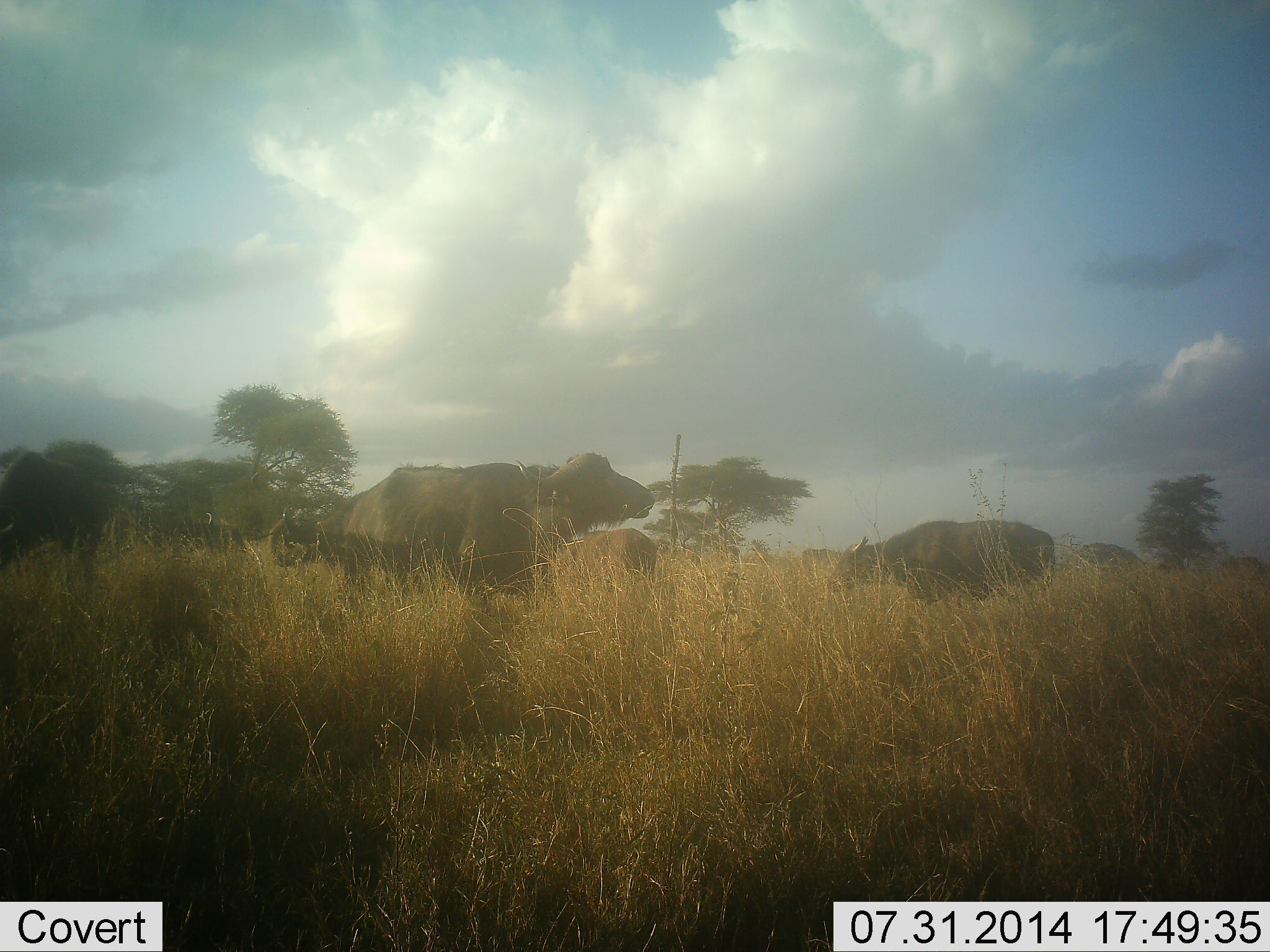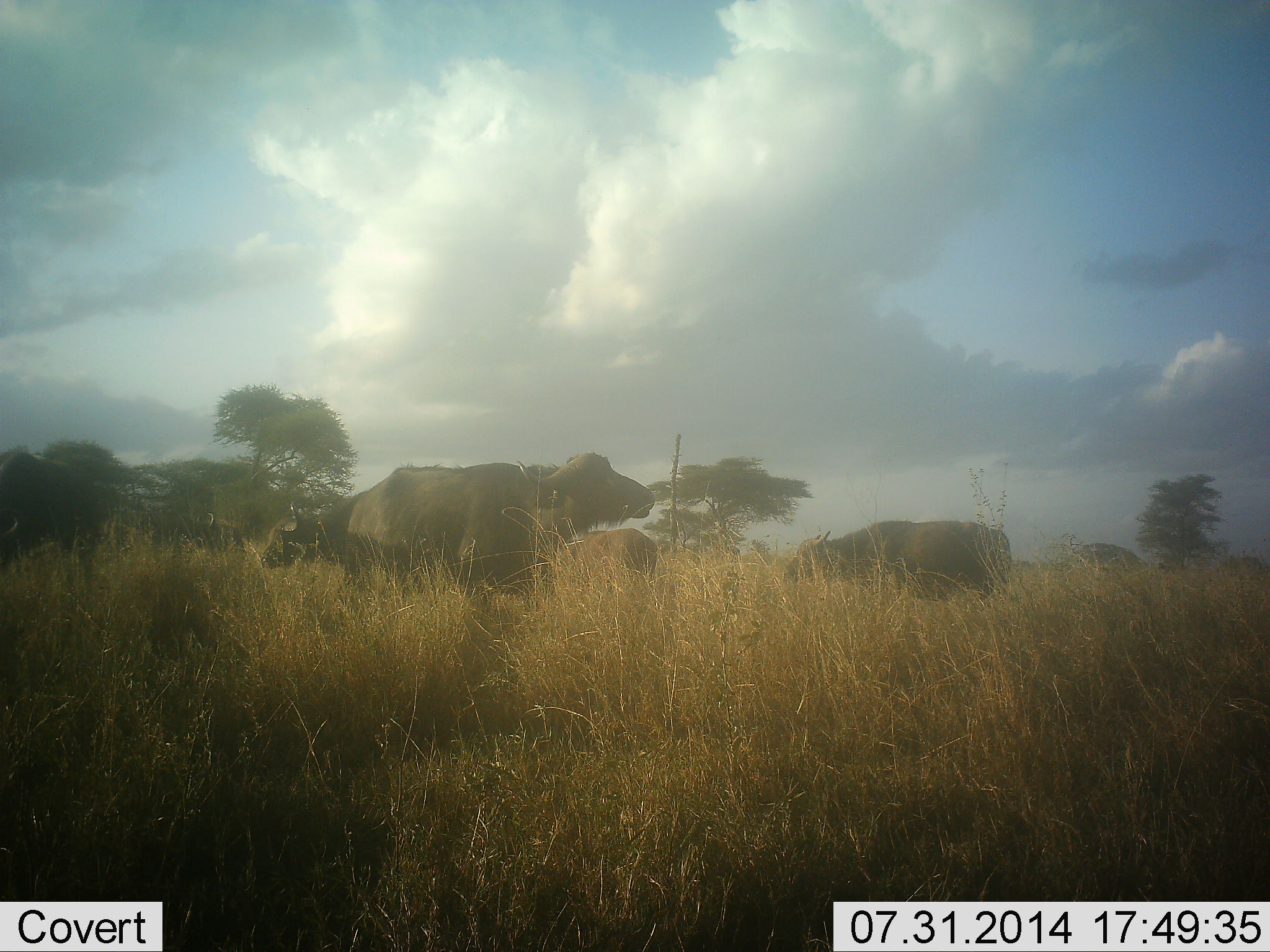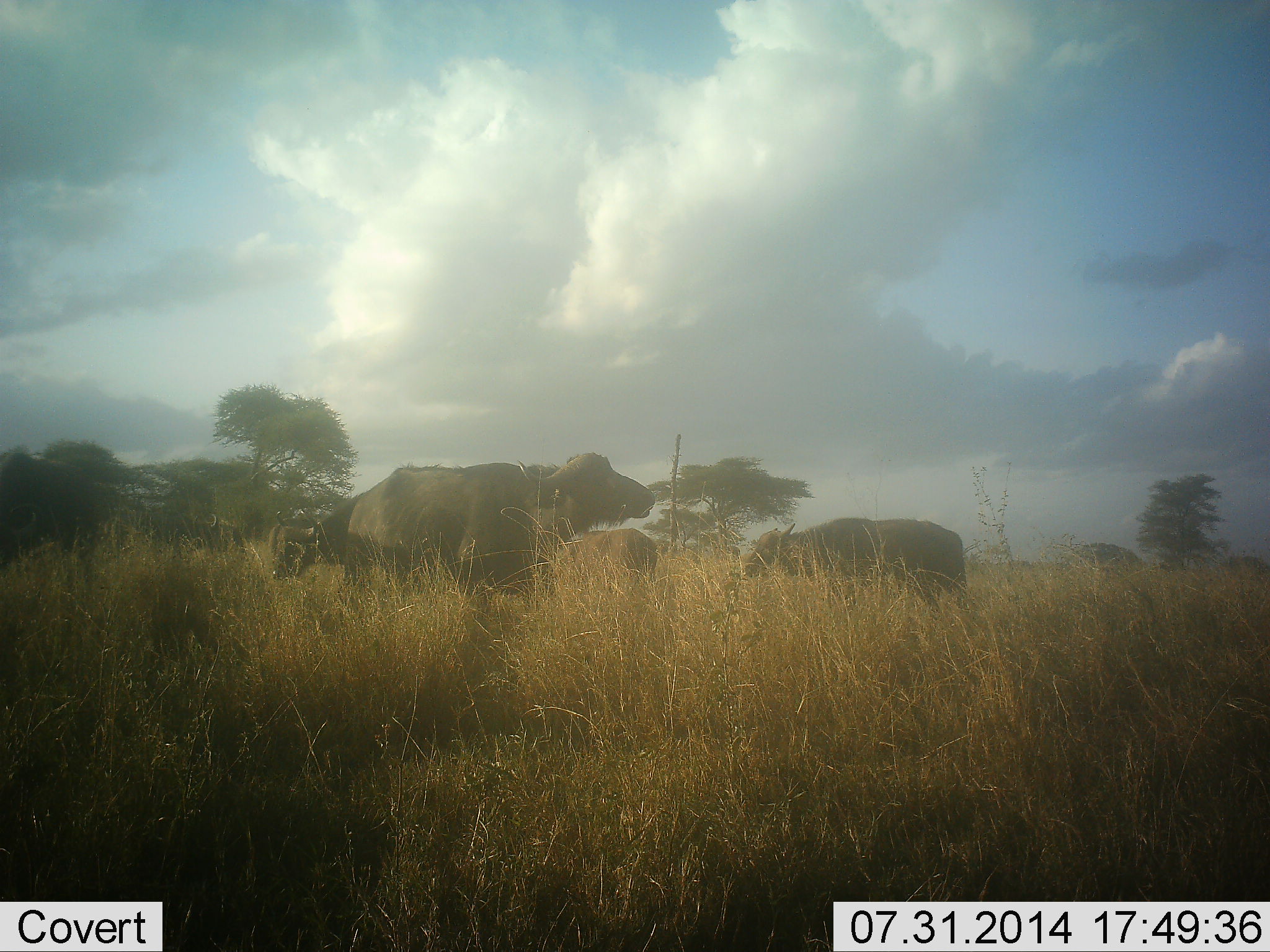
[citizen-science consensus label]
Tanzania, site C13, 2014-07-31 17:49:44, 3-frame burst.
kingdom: Animalia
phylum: Chordata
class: Mammalia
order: Artiodactyla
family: Bovidae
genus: Syncerus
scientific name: Syncerus caffer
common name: cape buffalo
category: buffalo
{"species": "buffalo (cape buffalo) (Syncerus caffer)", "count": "6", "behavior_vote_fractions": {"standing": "90%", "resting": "0%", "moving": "70%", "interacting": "0%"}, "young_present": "0%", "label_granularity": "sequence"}